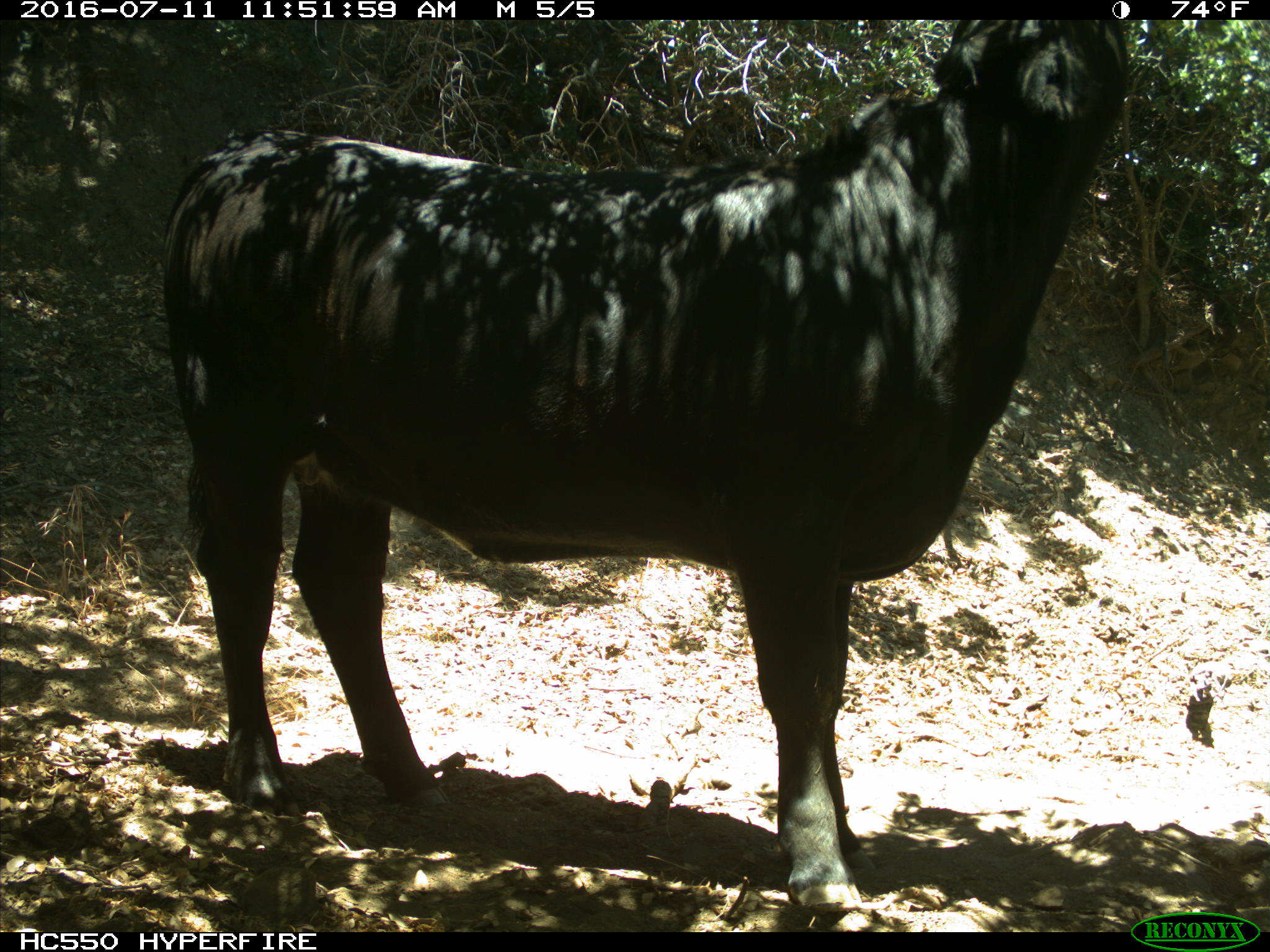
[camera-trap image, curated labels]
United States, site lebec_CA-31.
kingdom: Animalia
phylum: Chordata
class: Mammalia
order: Artiodactyla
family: Bovidae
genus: Bos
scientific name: Bos taurus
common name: domestic cow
Bos taurus (domestic cow).